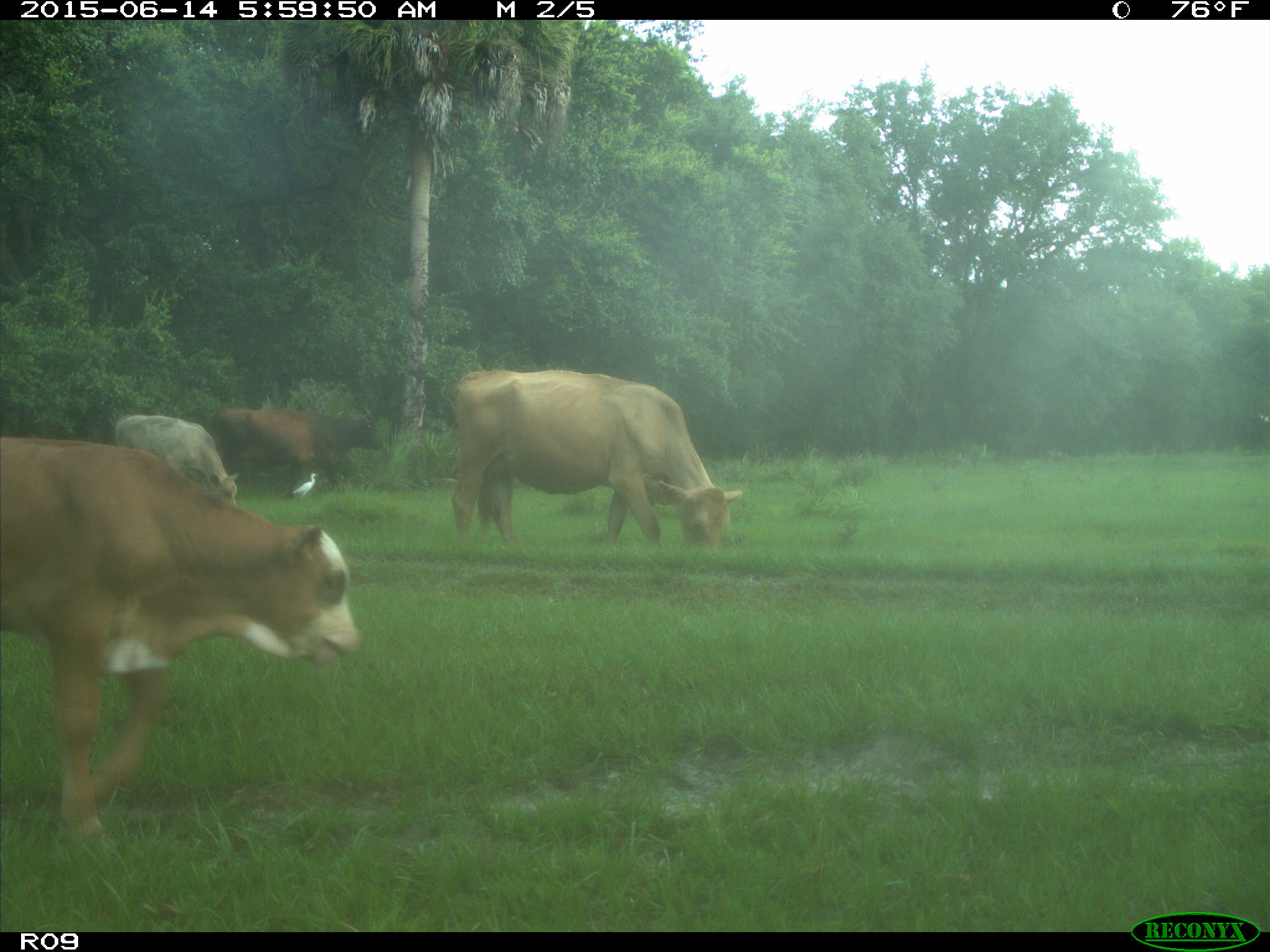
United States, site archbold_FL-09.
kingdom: Animalia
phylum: Chordata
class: Mammalia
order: Artiodactyla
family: Bovidae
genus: Bos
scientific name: Bos taurus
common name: domestic cow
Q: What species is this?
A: Bos taurus (domestic cow).